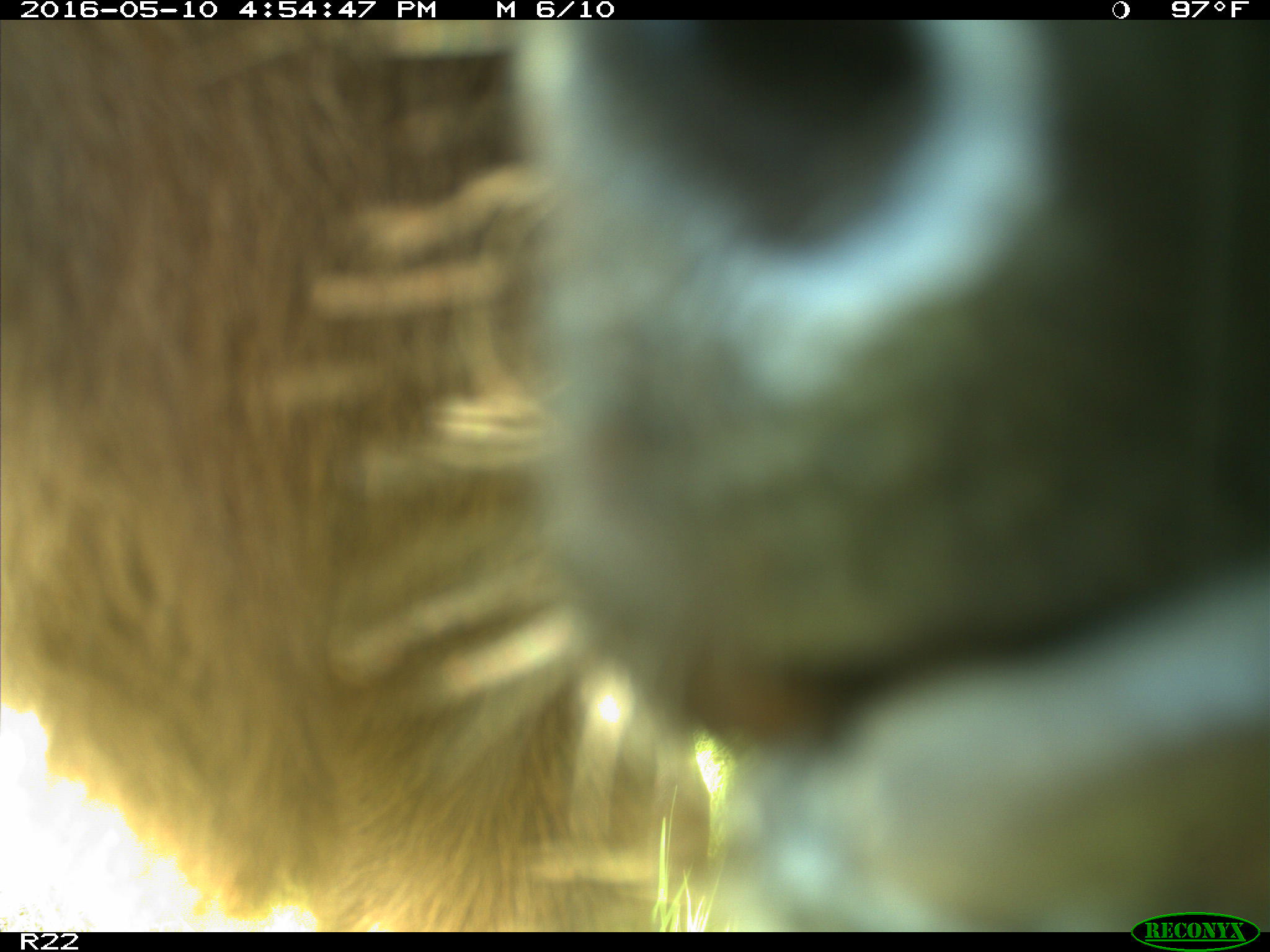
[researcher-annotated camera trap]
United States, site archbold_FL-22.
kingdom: Animalia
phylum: Chordata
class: Mammalia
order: Artiodactyla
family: Bovidae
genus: Bos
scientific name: Bos taurus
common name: domestic cow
Bos taurus (domestic cow).